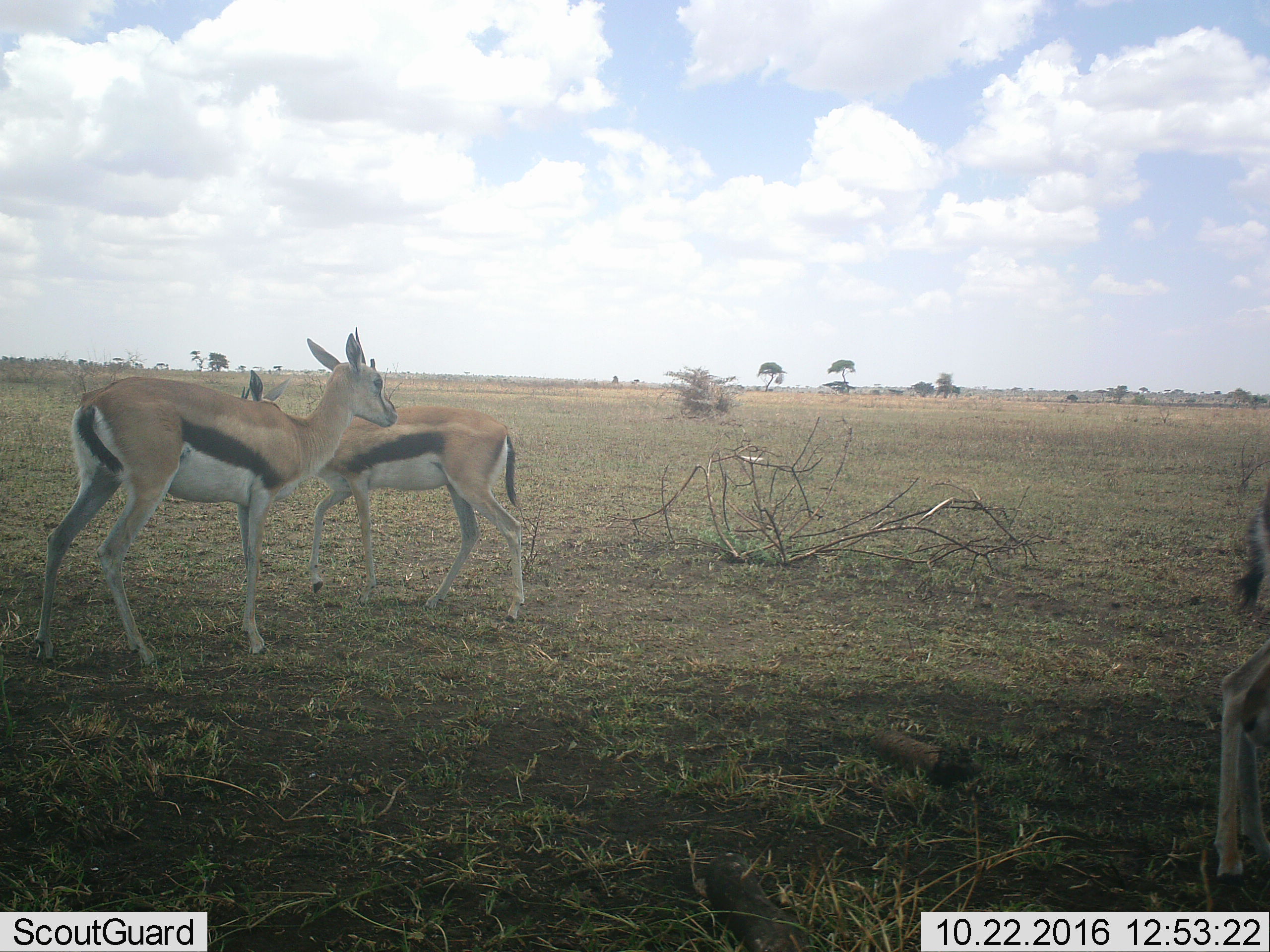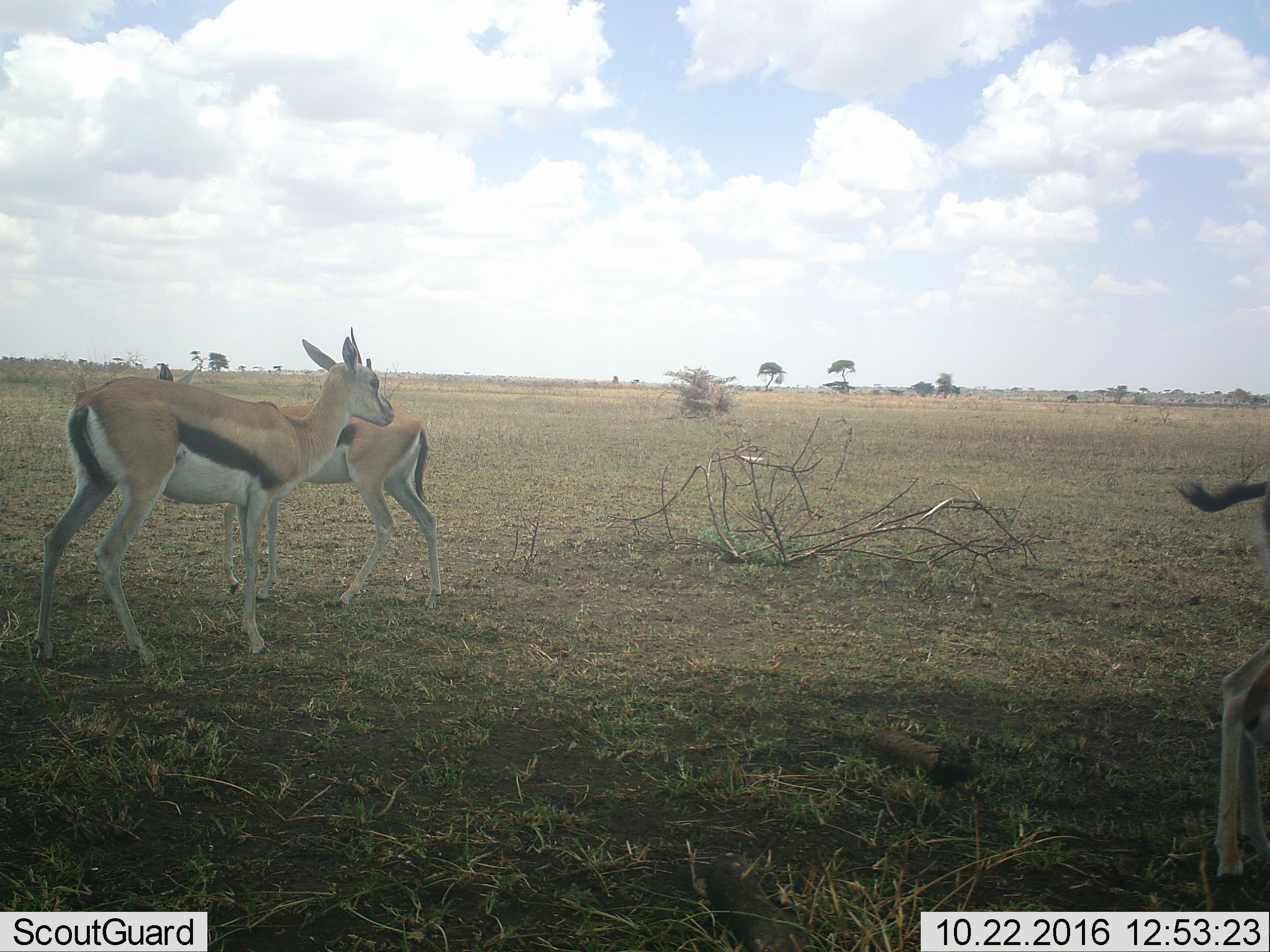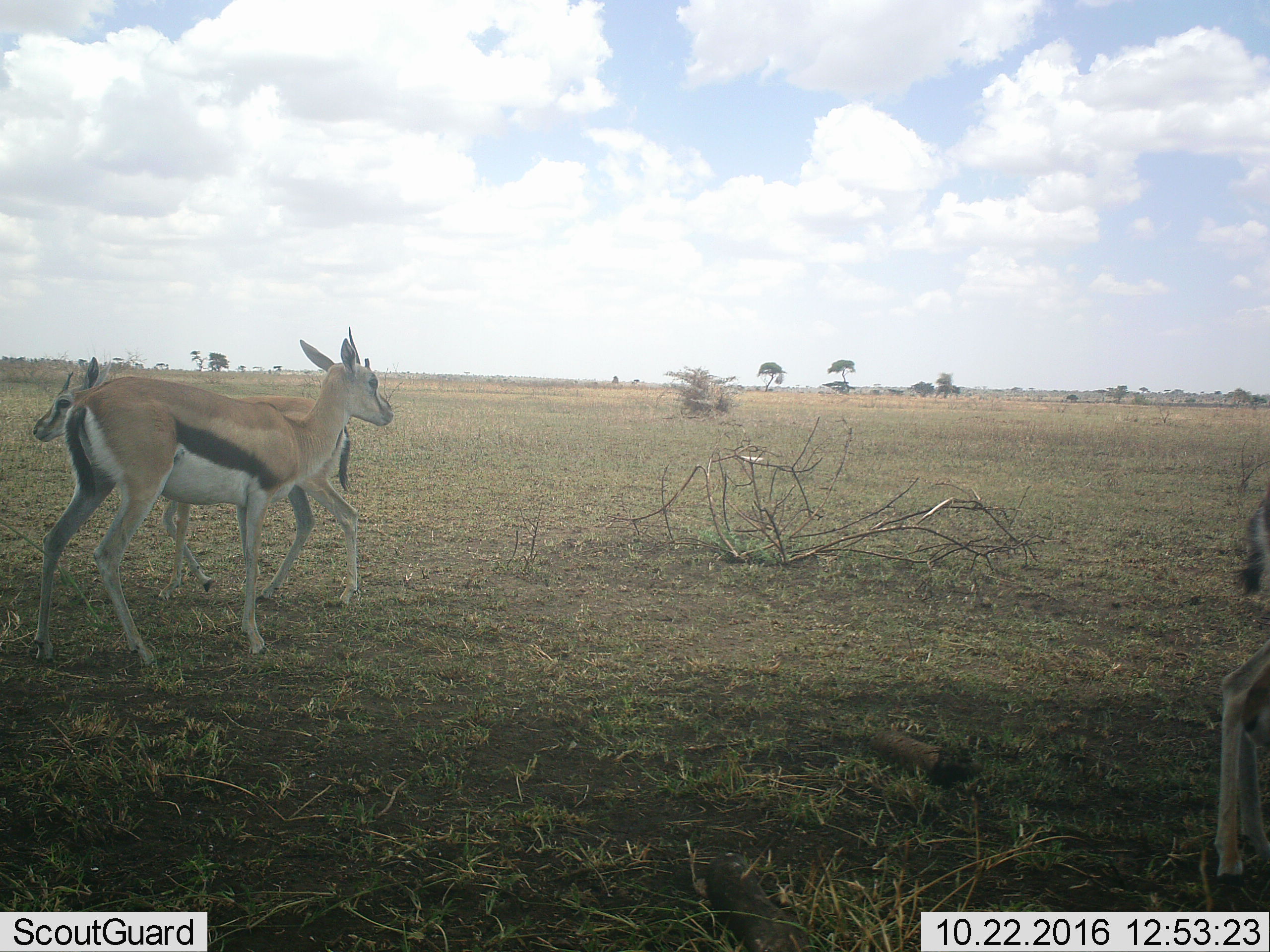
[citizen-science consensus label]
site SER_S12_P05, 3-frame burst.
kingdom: Animalia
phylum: Chordata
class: Mammalia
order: Artiodactyla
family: Bovidae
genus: Eudorcas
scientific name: Eudorcas thomsonii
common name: thomson's gazelle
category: gazellethomsons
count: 3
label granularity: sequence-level